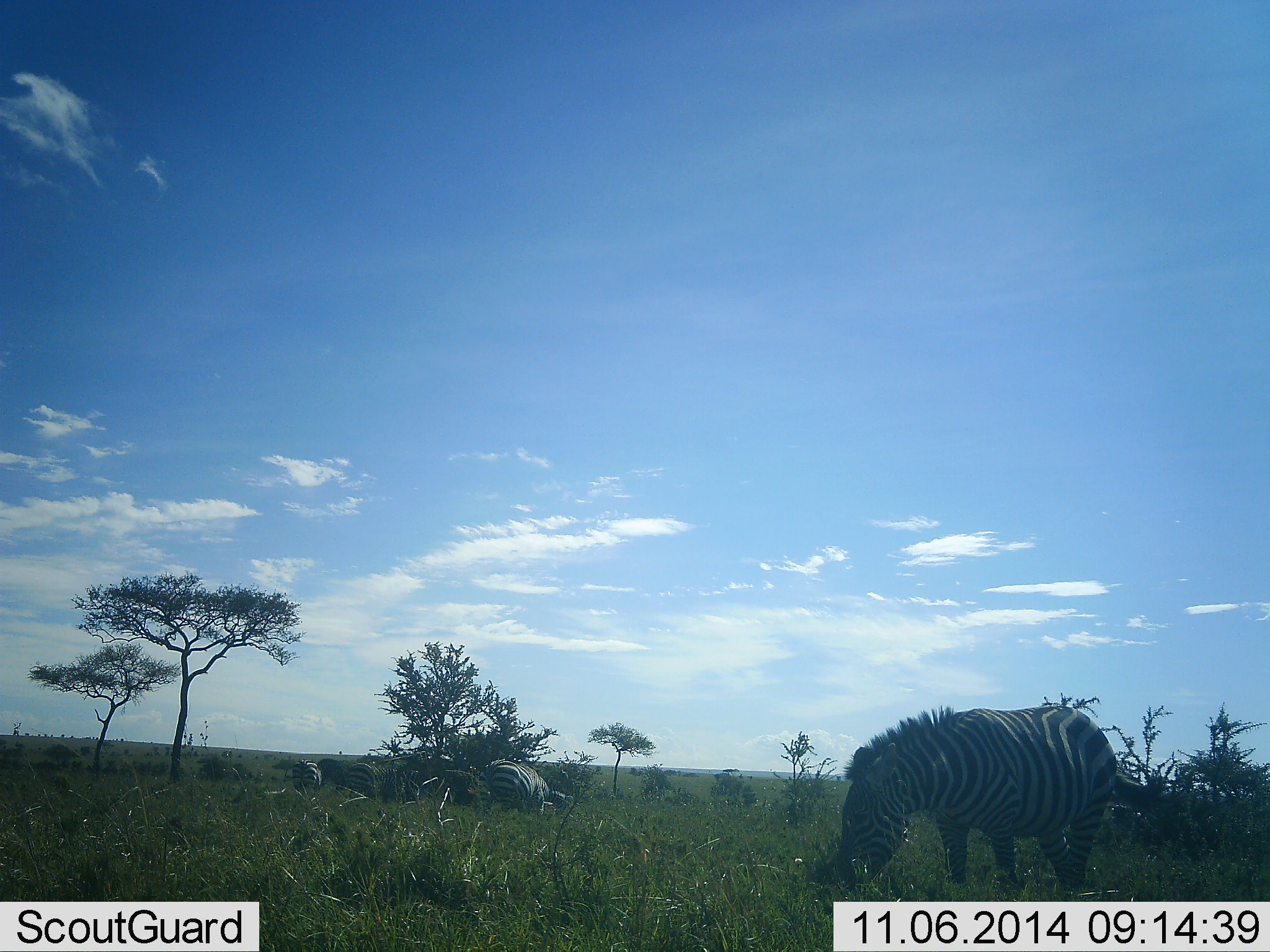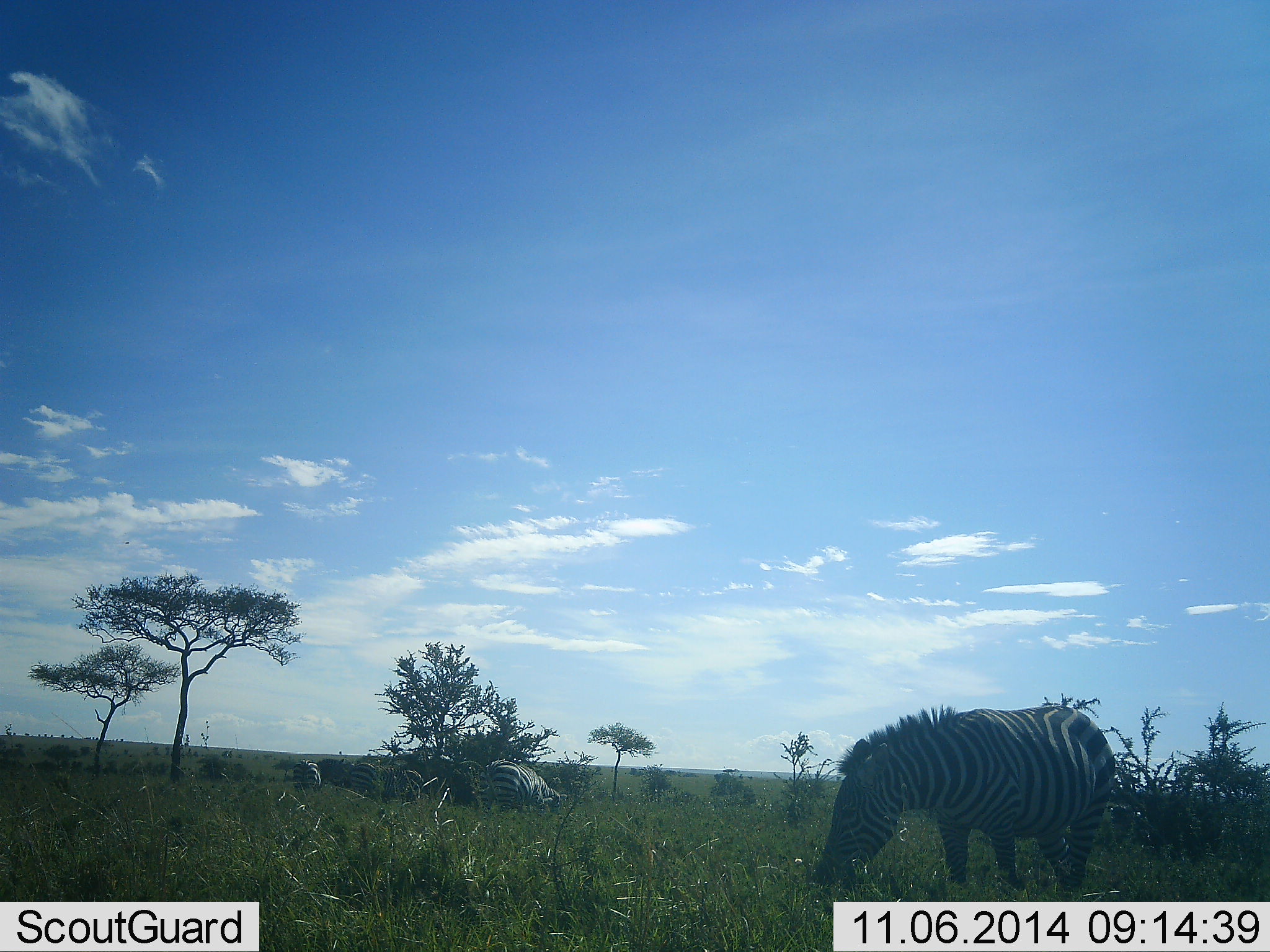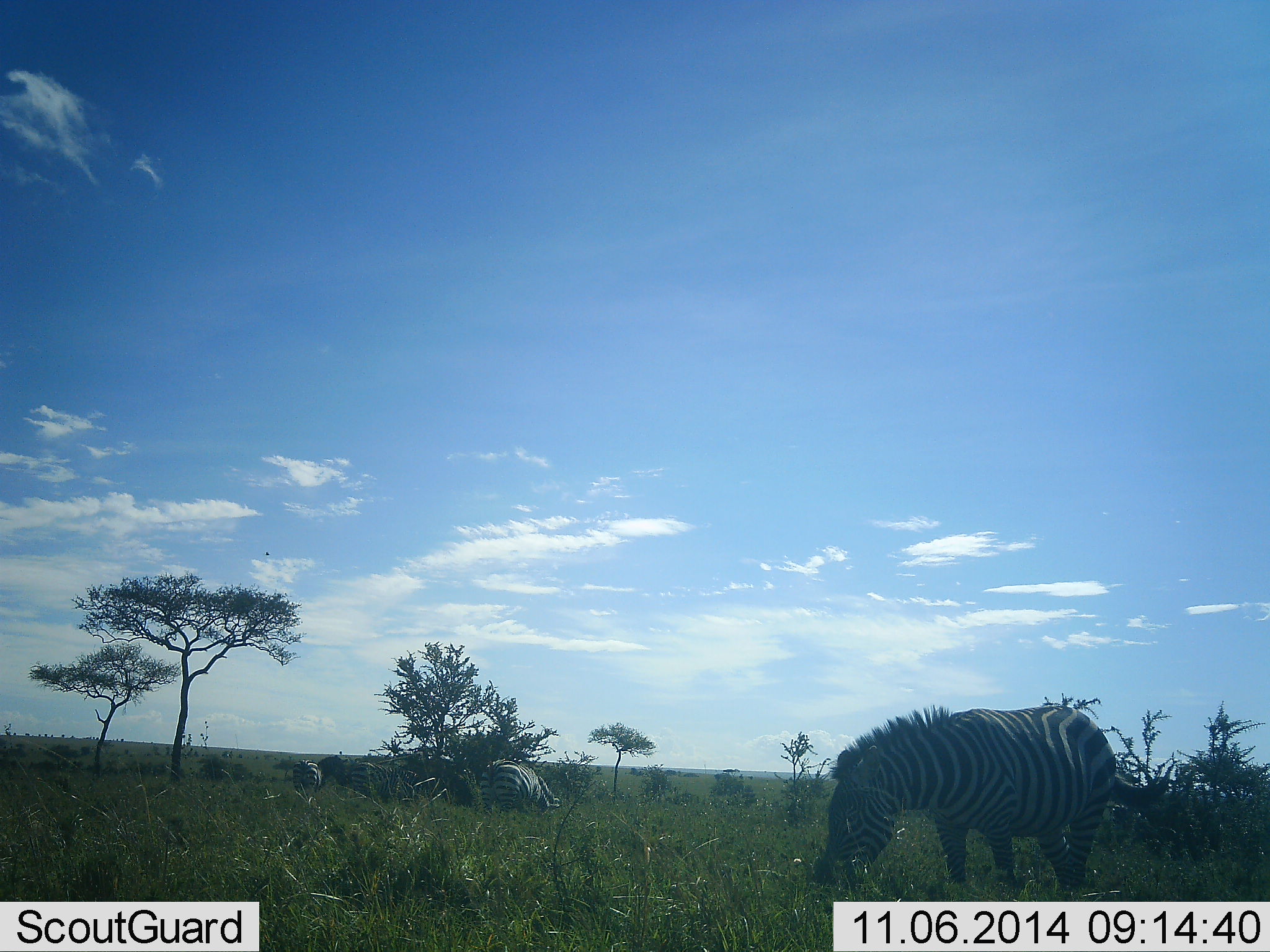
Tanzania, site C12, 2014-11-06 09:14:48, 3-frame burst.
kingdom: Animalia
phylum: Chordata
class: Mammalia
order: Perissodactyla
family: Equidae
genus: Equus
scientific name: Equus quagga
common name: plains zebra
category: zebra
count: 5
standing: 40%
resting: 10%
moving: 0%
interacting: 10%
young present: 0%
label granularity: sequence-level